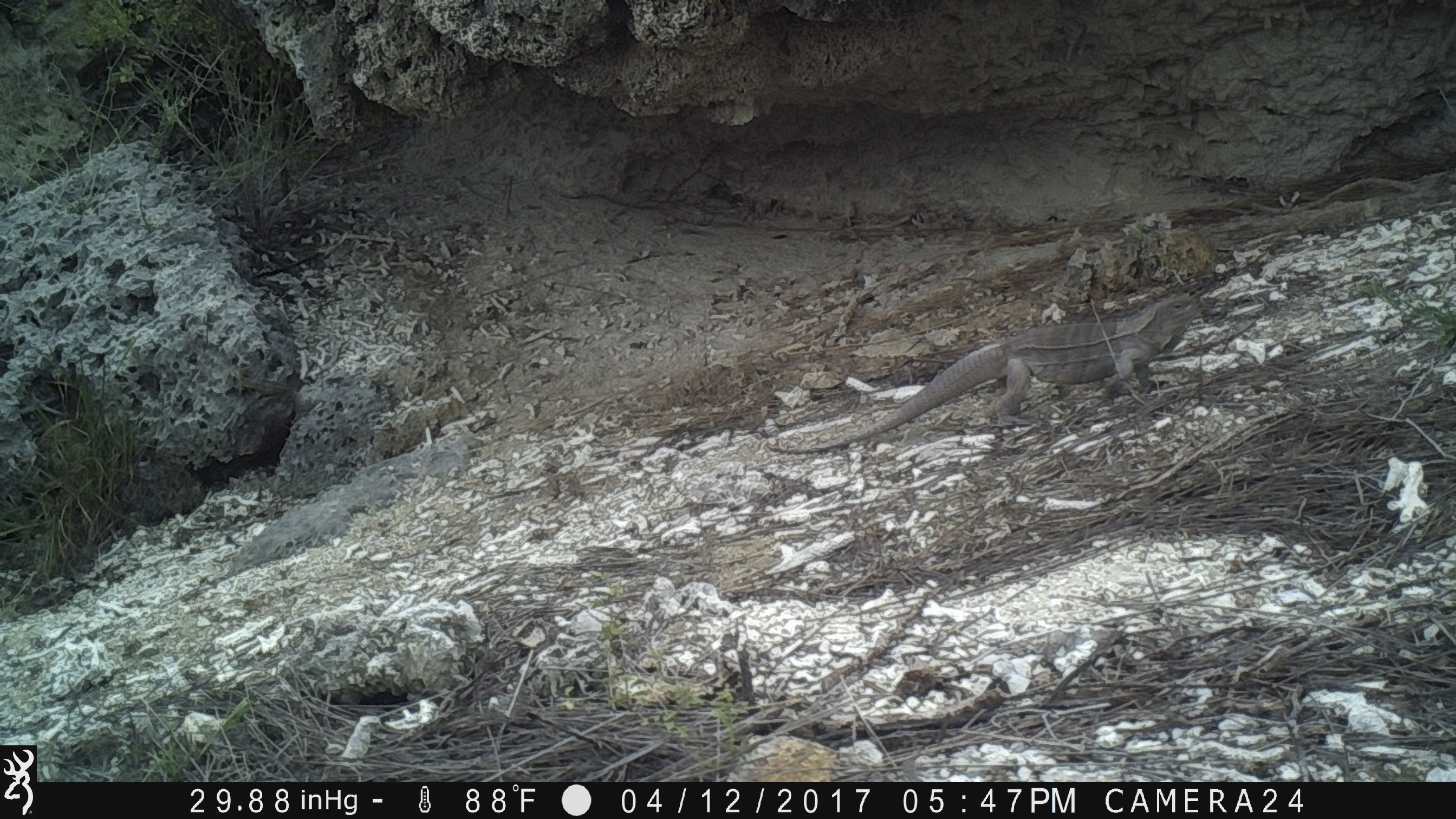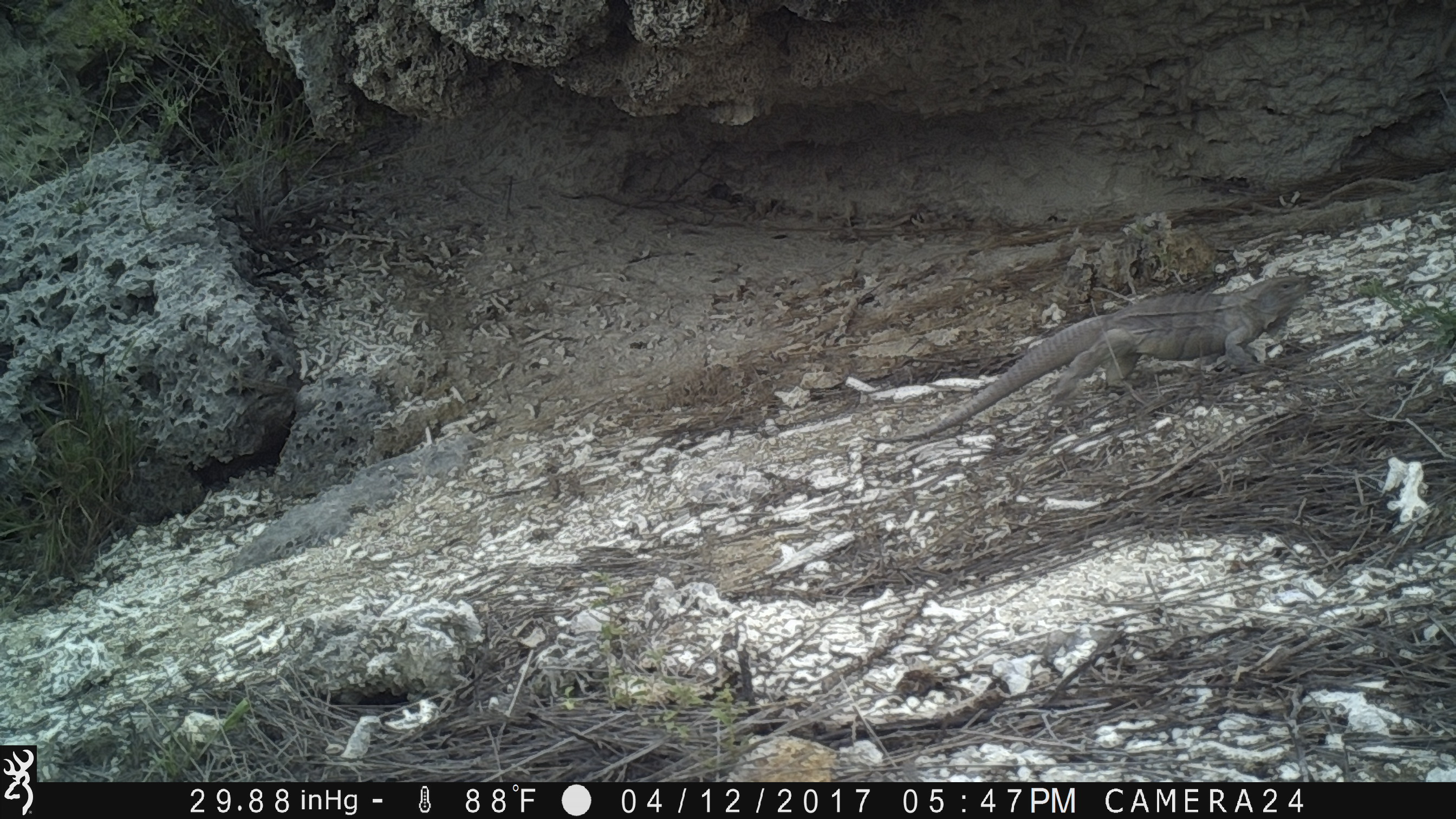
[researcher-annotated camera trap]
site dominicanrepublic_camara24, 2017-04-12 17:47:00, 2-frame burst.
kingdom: Animalia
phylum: Chordata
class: Reptilia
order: Squamata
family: Iguanidae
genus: Iguana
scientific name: Iguana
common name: typical iguanas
Iguana (typical iguanas).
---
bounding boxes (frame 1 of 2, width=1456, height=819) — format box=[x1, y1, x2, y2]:
iguana: box=[758, 287, 1198, 452]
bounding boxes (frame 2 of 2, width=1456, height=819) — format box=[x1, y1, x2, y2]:
iguana: box=[879, 274, 1299, 441]